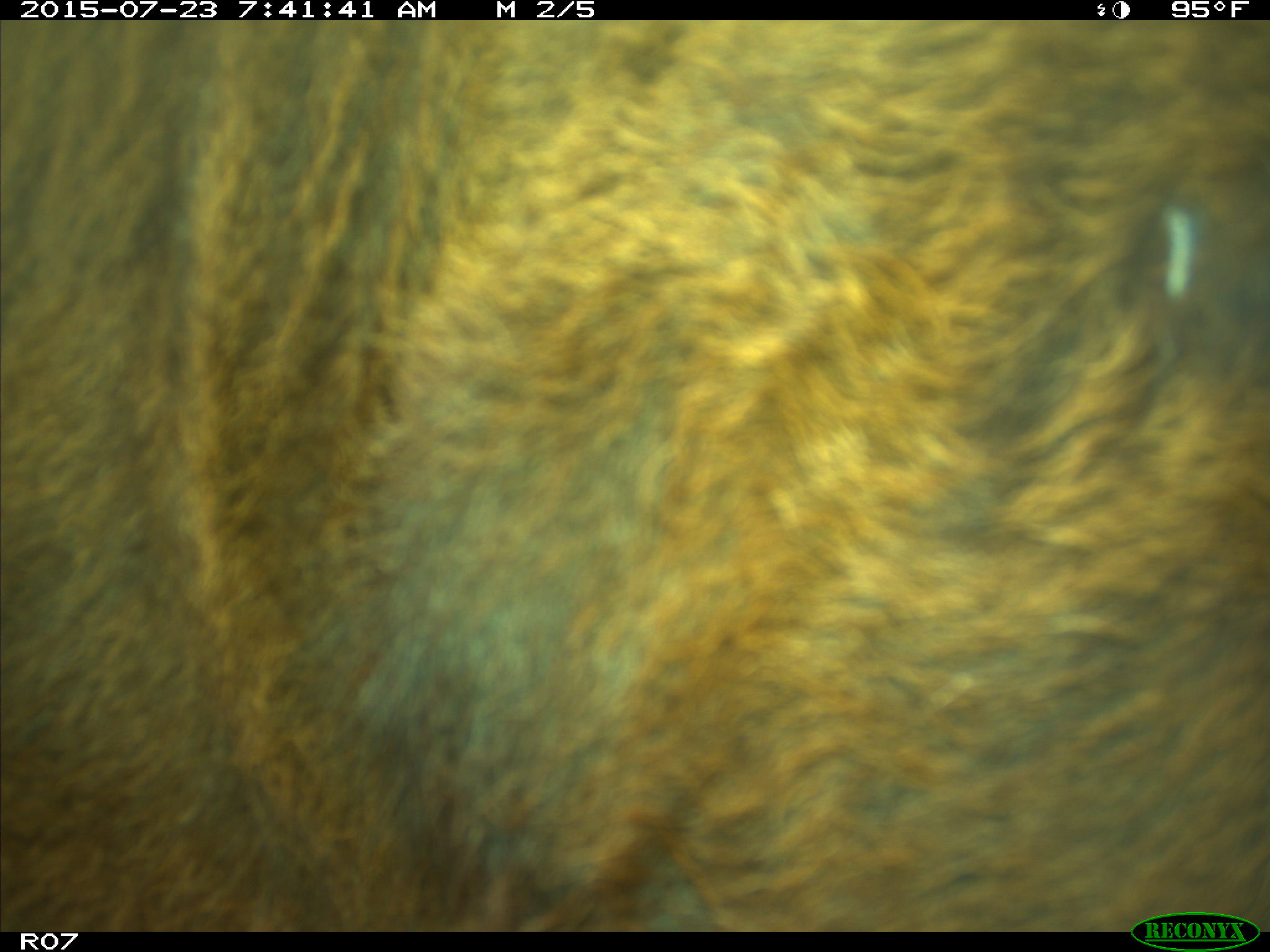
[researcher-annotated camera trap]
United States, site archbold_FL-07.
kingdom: Animalia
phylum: Chordata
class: Mammalia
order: Artiodactyla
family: Bovidae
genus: Bos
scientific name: Bos taurus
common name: domestic cow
Bos taurus (domestic cow).